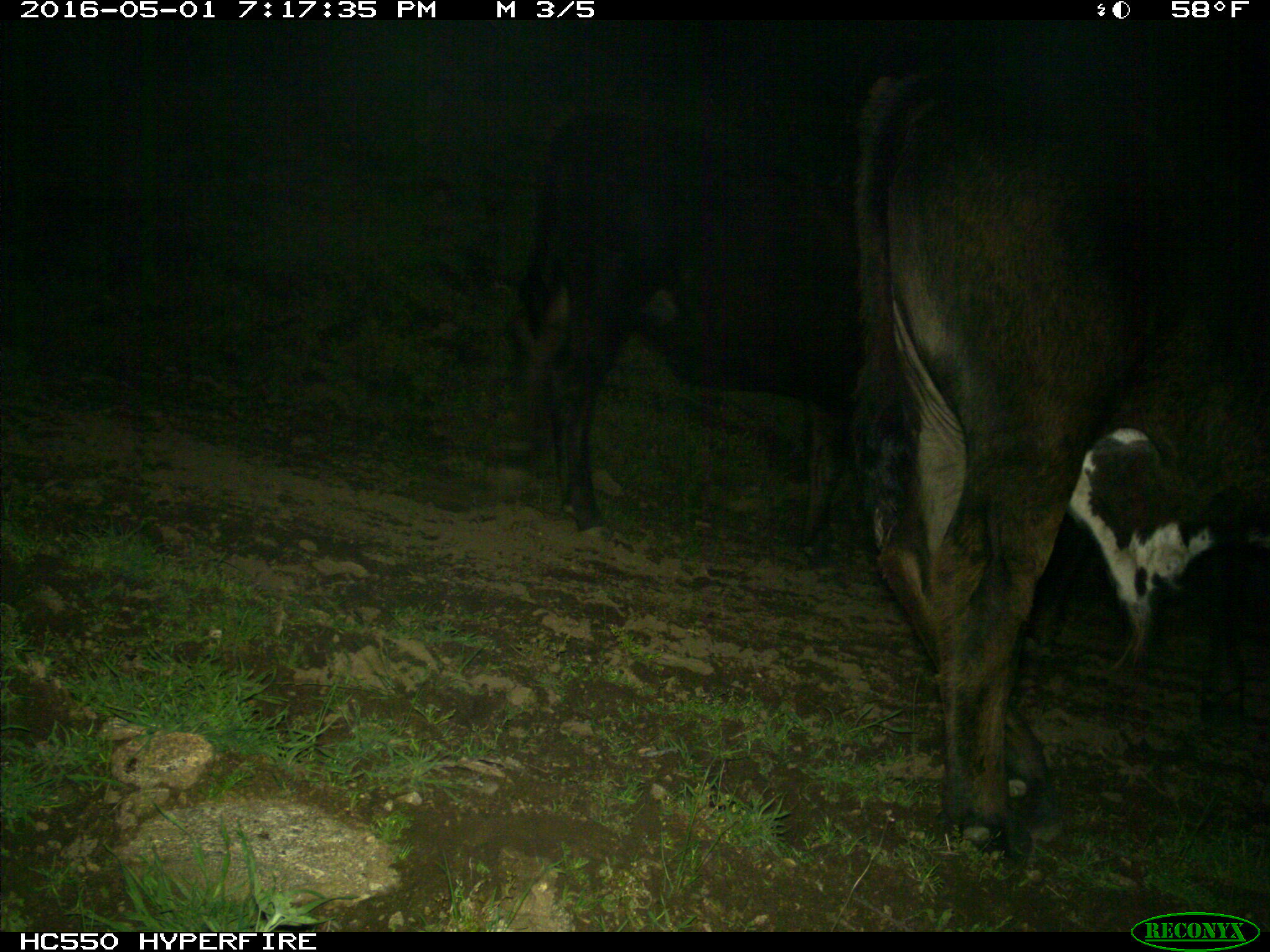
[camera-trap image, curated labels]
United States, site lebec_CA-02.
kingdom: Animalia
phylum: Chordata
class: Mammalia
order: Artiodactyla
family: Bovidae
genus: Bos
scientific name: Bos taurus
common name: domestic cow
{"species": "Bos taurus (domestic cow)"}